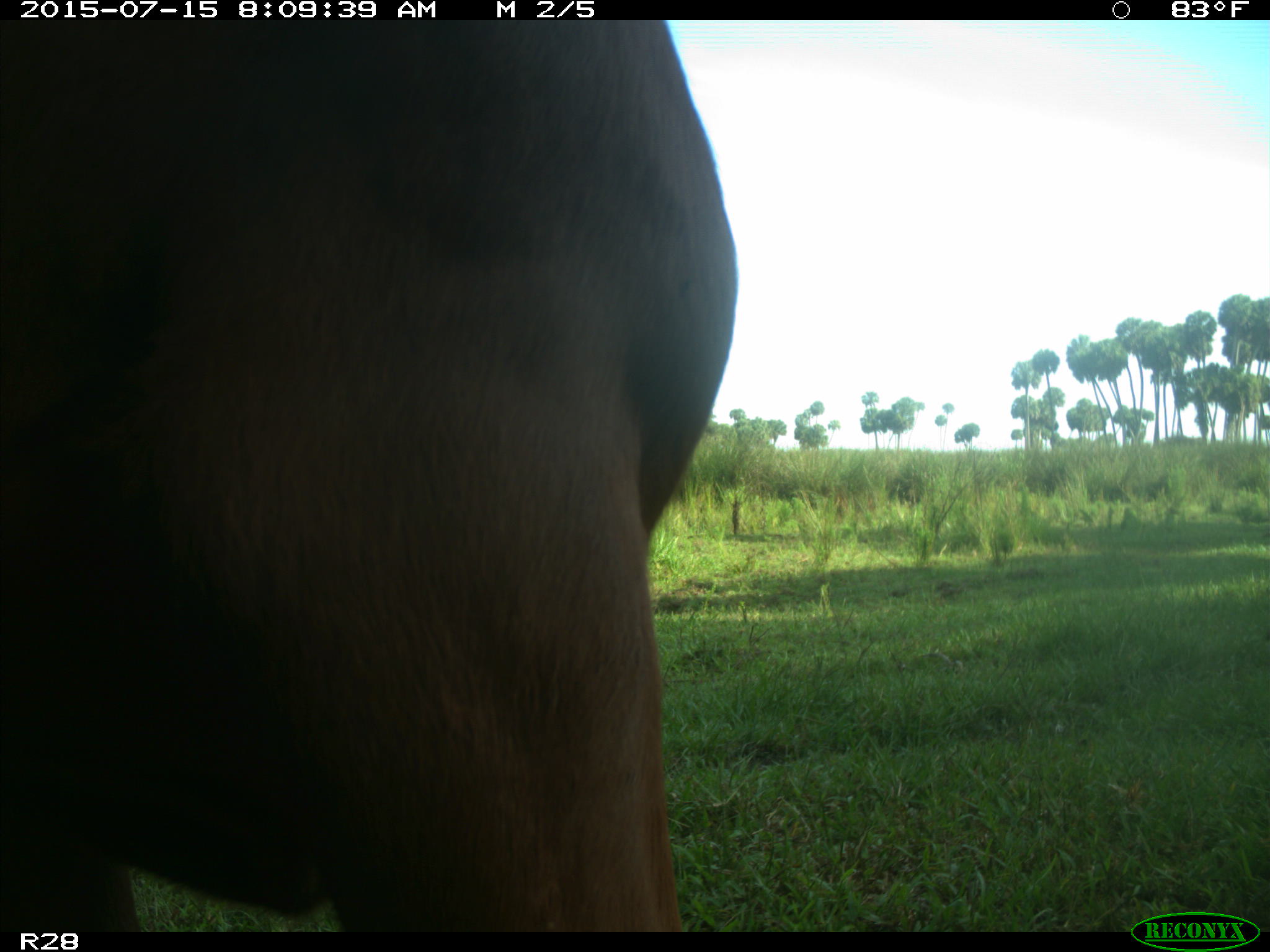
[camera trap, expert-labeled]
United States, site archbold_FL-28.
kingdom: Animalia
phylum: Chordata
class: Mammalia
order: Artiodactyla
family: Bovidae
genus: Bos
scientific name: Bos taurus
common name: domestic cow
Bos taurus (domestic cow).